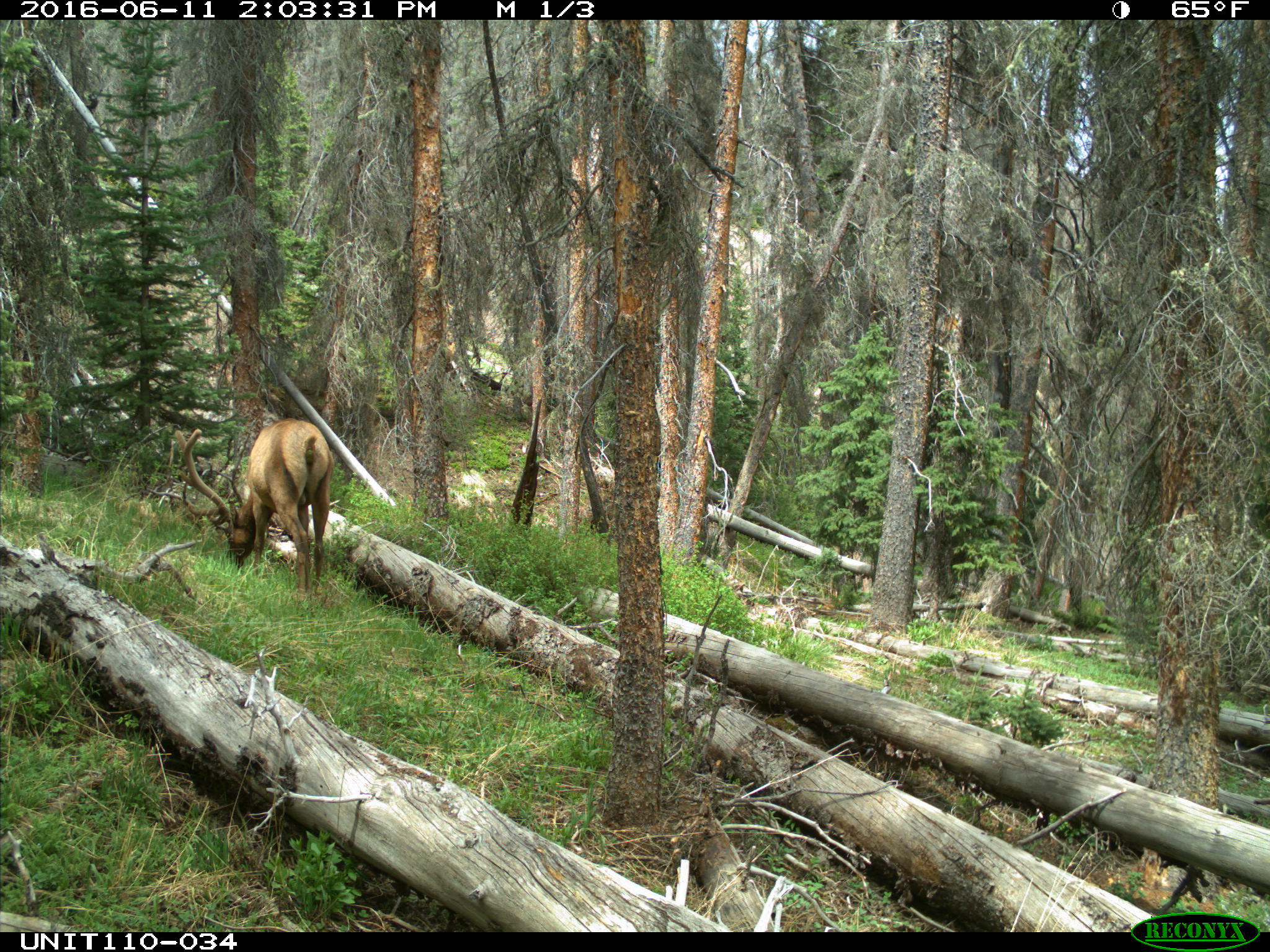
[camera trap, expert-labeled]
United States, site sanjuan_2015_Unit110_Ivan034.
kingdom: Animalia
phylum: Chordata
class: Mammalia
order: Artiodactyla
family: Cervidae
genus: Cervus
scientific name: Cervus elaphus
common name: red deer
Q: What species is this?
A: Cervus elaphus (red deer).